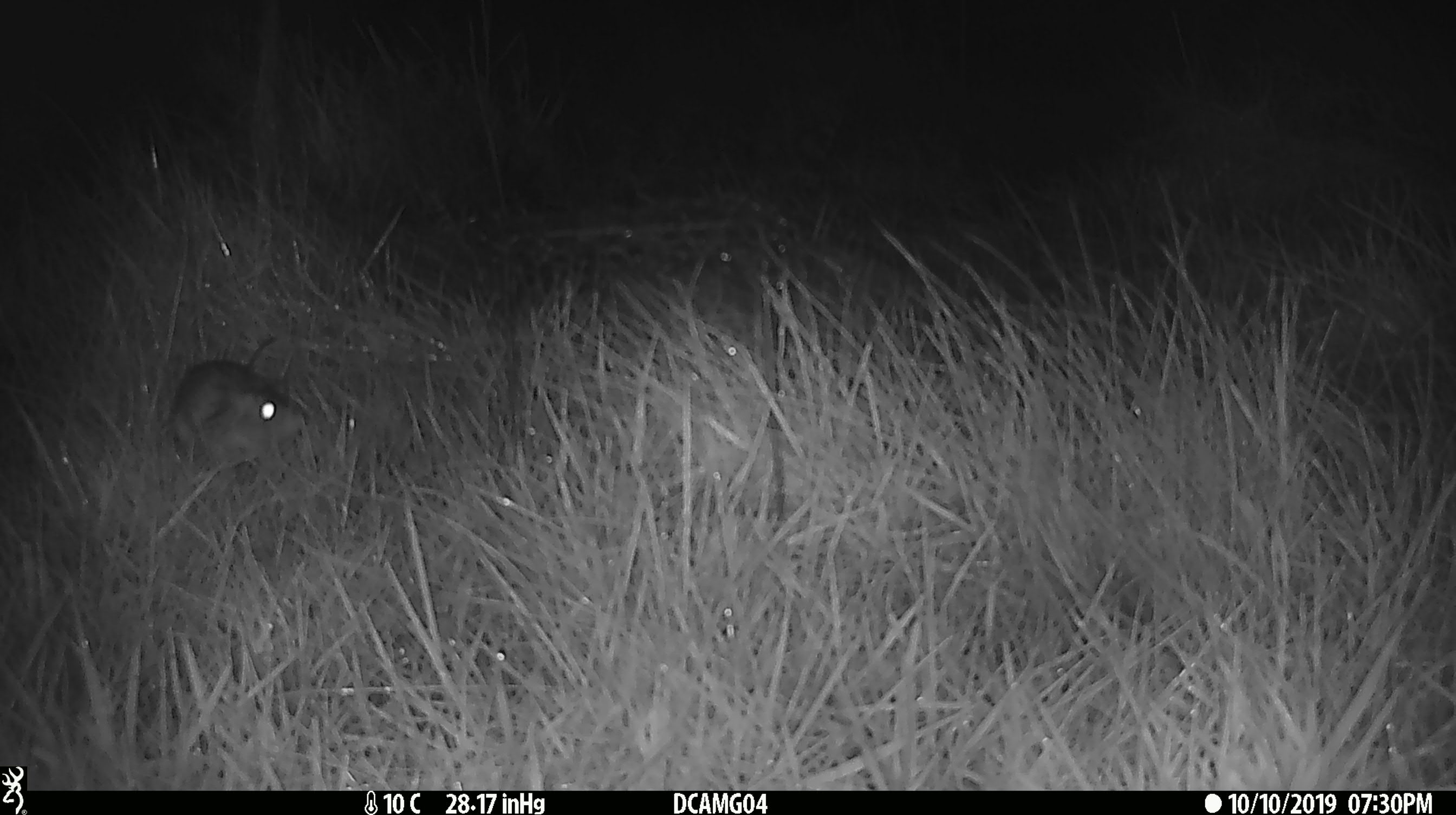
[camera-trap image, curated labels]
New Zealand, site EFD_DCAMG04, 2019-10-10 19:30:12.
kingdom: Animalia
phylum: Chordata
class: Mammalia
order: Rodentia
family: Muridae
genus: Rattus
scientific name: Rattus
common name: rat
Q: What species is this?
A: Rat (Rattus).